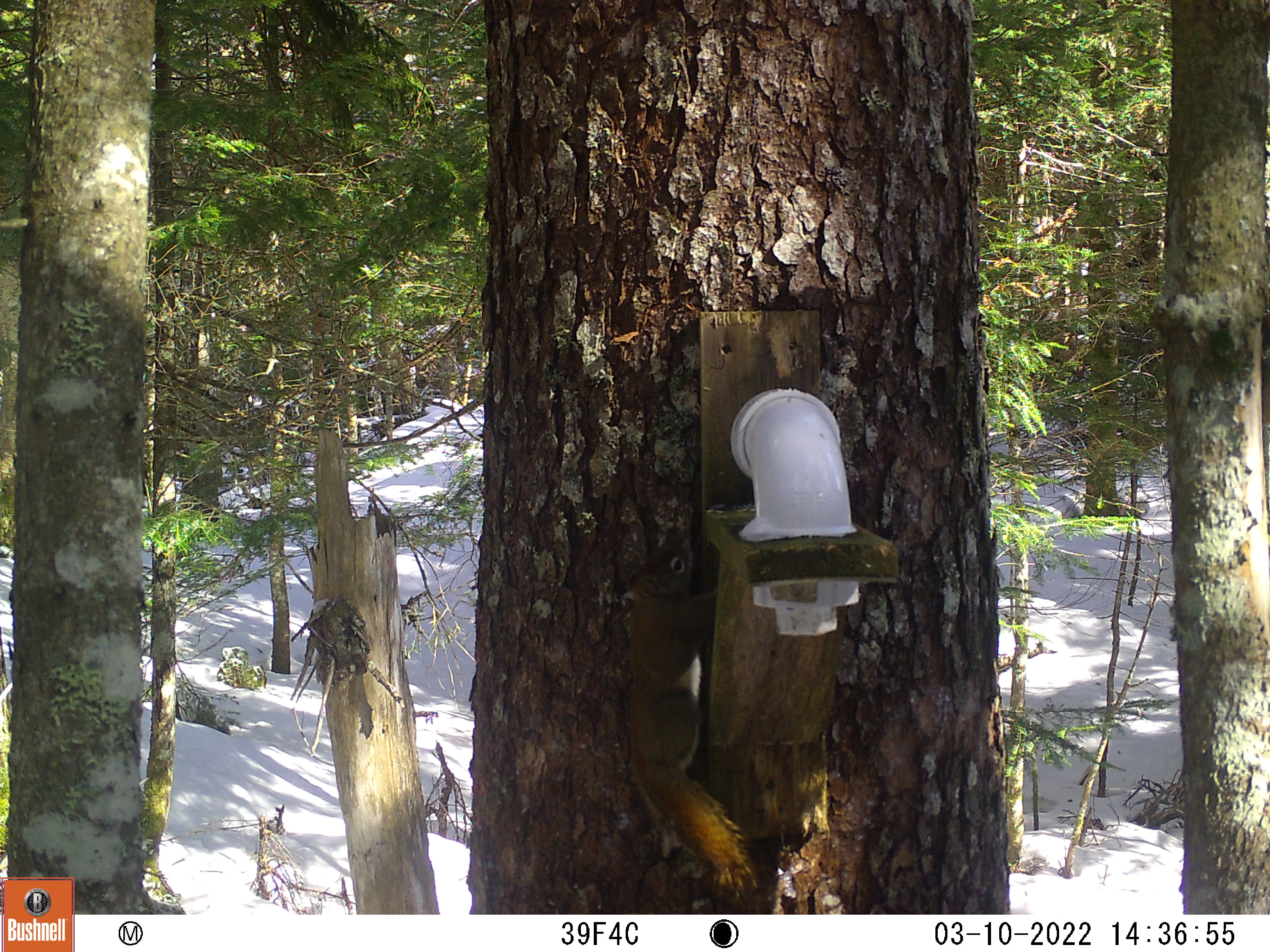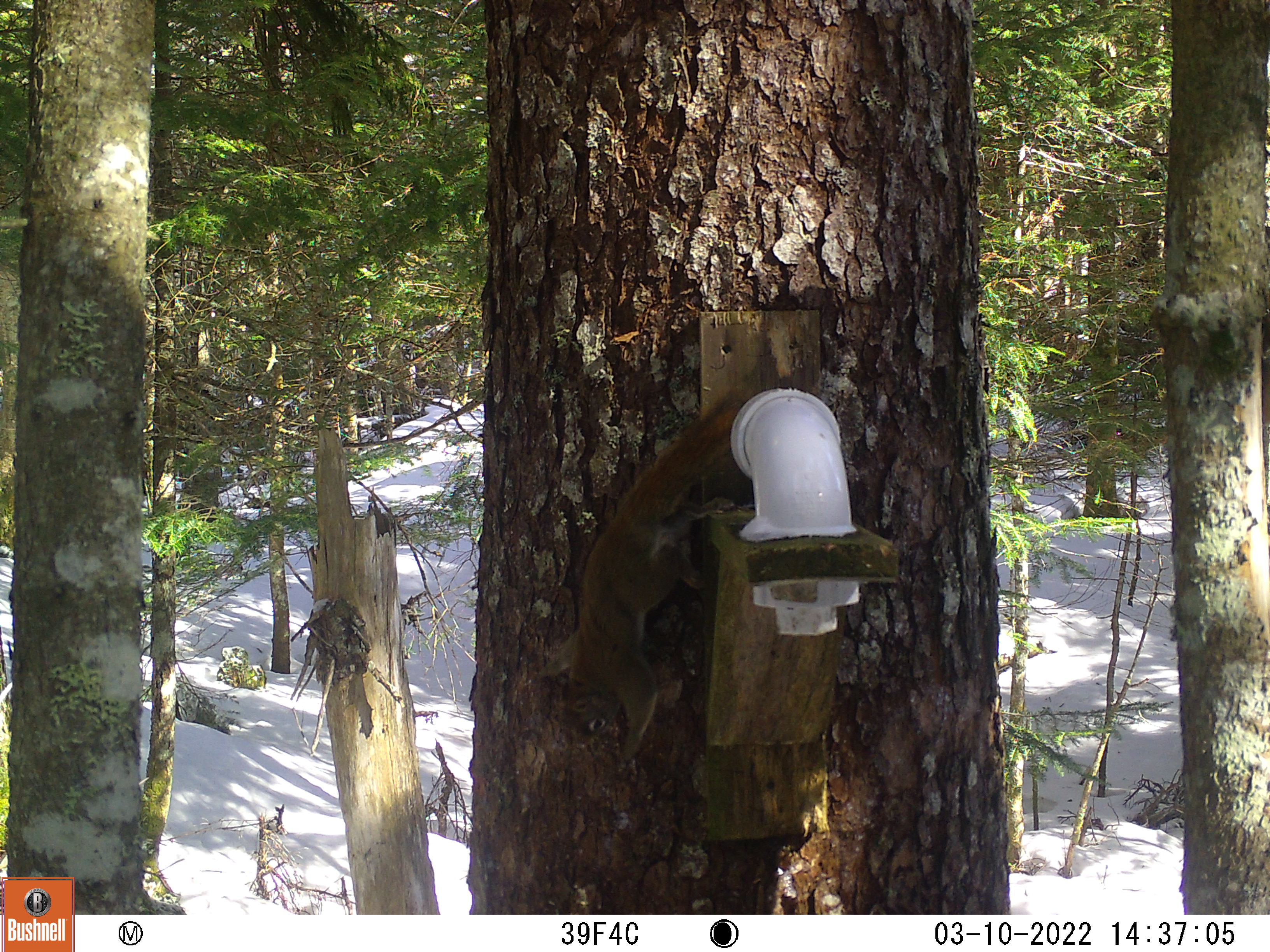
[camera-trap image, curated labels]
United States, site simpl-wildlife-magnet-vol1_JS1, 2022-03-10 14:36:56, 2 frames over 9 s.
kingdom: Animalia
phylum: Chordata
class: Mammalia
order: Rodentia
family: Sciuridae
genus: Tamiasciurus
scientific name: Tamiasciurus hudsonicus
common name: red squirrel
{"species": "red squirrel (Tamiasciurus hudsonicus)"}